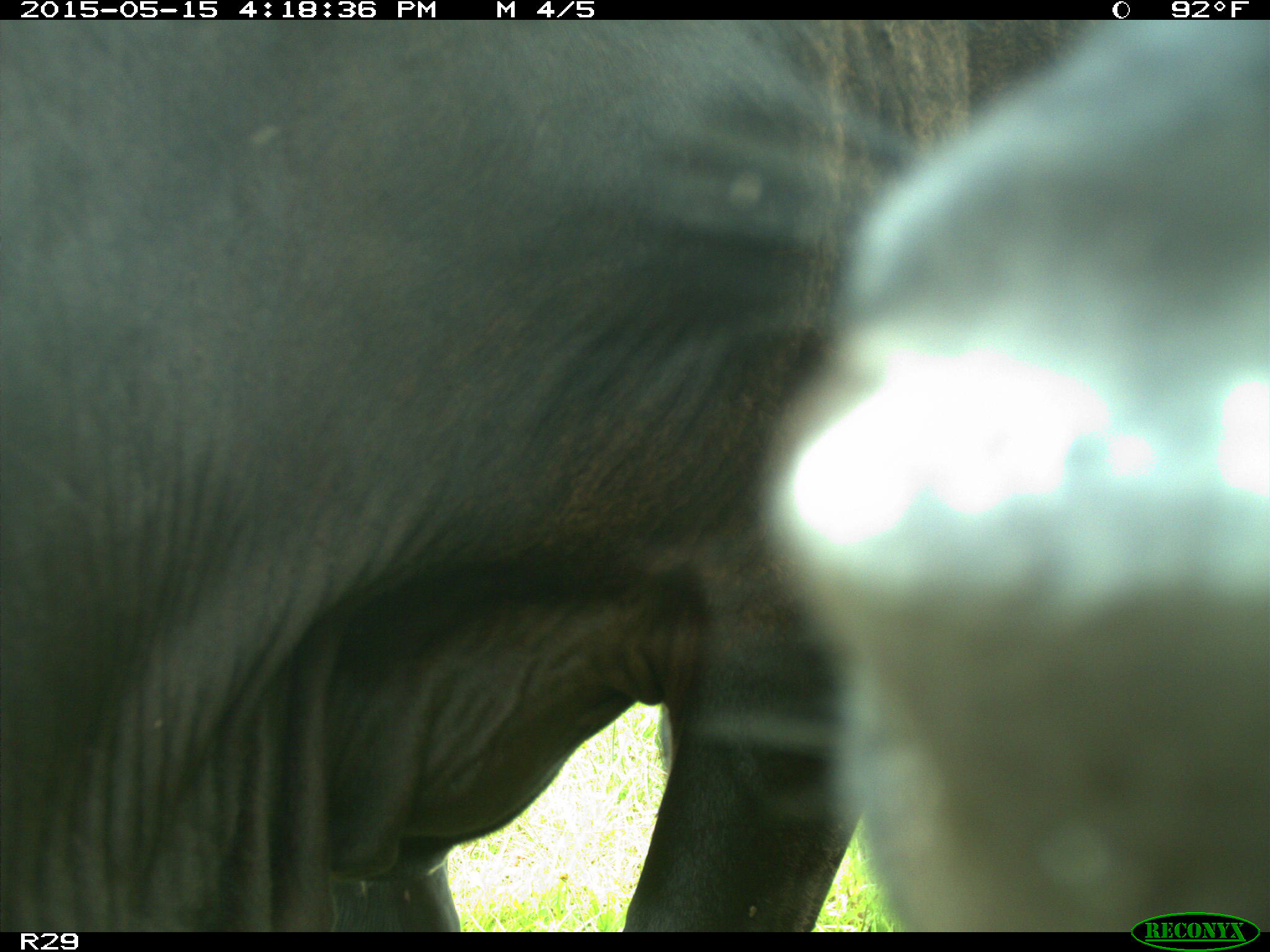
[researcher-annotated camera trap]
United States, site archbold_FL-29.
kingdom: Animalia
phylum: Chordata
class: Mammalia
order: Artiodactyla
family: Bovidae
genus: Bos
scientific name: Bos taurus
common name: domestic cow